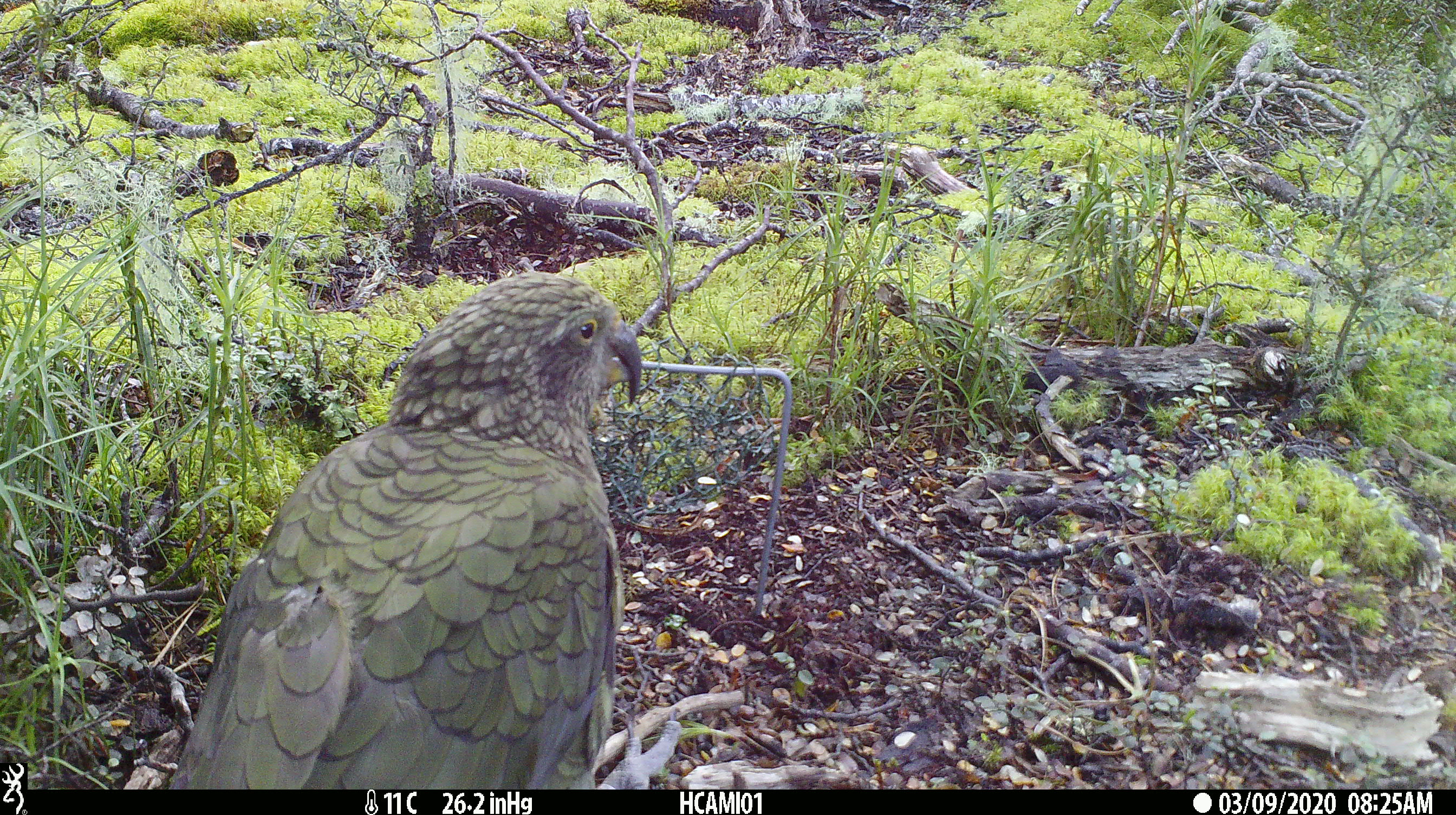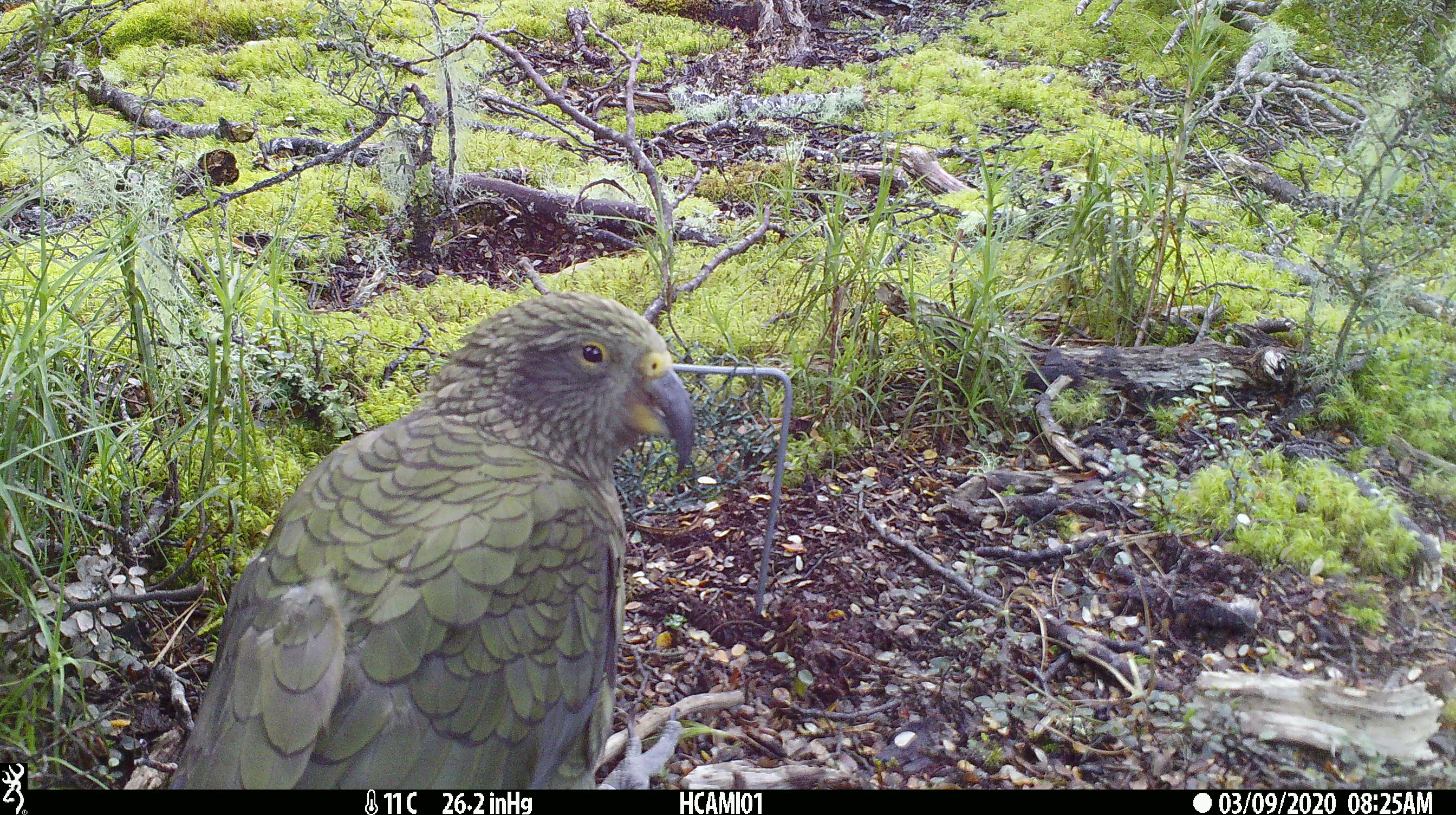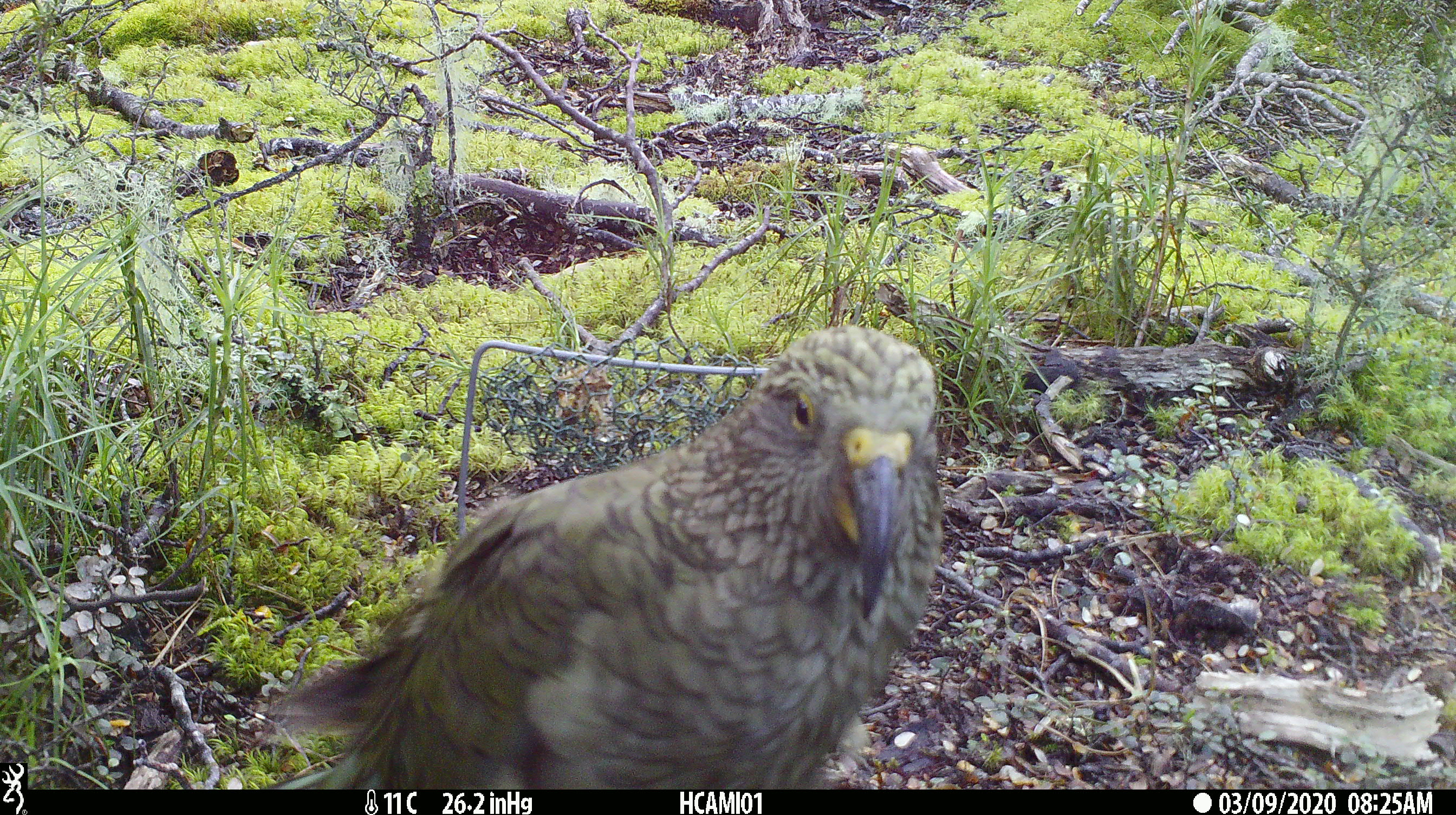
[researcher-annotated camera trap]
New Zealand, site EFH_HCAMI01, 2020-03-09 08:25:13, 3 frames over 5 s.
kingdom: Animalia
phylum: Chordata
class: Aves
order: Psittaciformes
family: Strigopidae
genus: Nestor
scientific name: Nestor notabilis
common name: kea